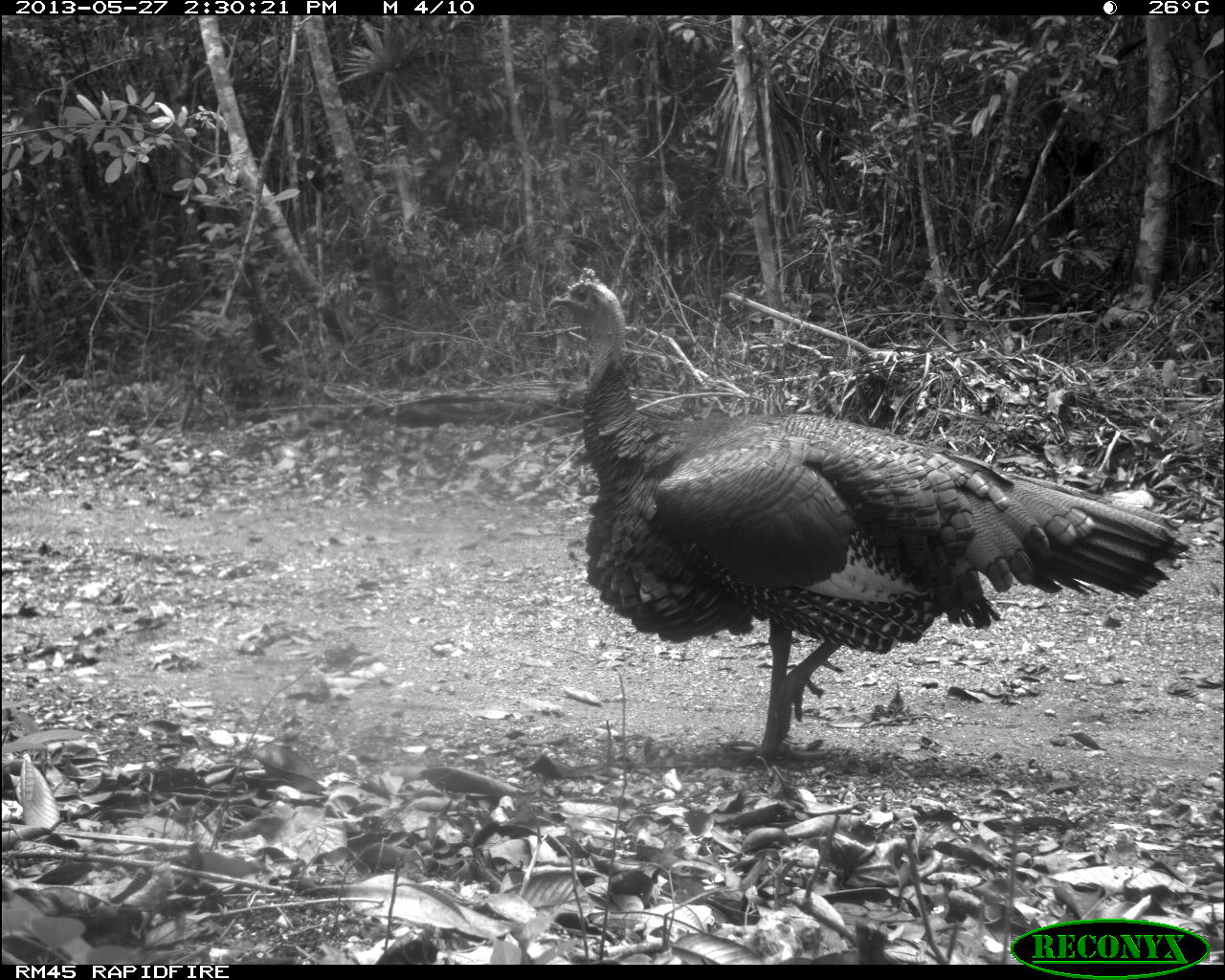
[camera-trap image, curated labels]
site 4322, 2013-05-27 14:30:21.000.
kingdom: Animalia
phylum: Chordata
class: Aves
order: Galliformes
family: Phasianidae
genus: Meleagris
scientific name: Meleagris ocellata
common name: ocellated turkey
Meleagris ocellata (ocellated turkey), count 1, sex male.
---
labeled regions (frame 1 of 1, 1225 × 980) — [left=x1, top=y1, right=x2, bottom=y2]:
meleagris ocellata: [left=548, top=264, right=1192, bottom=766]